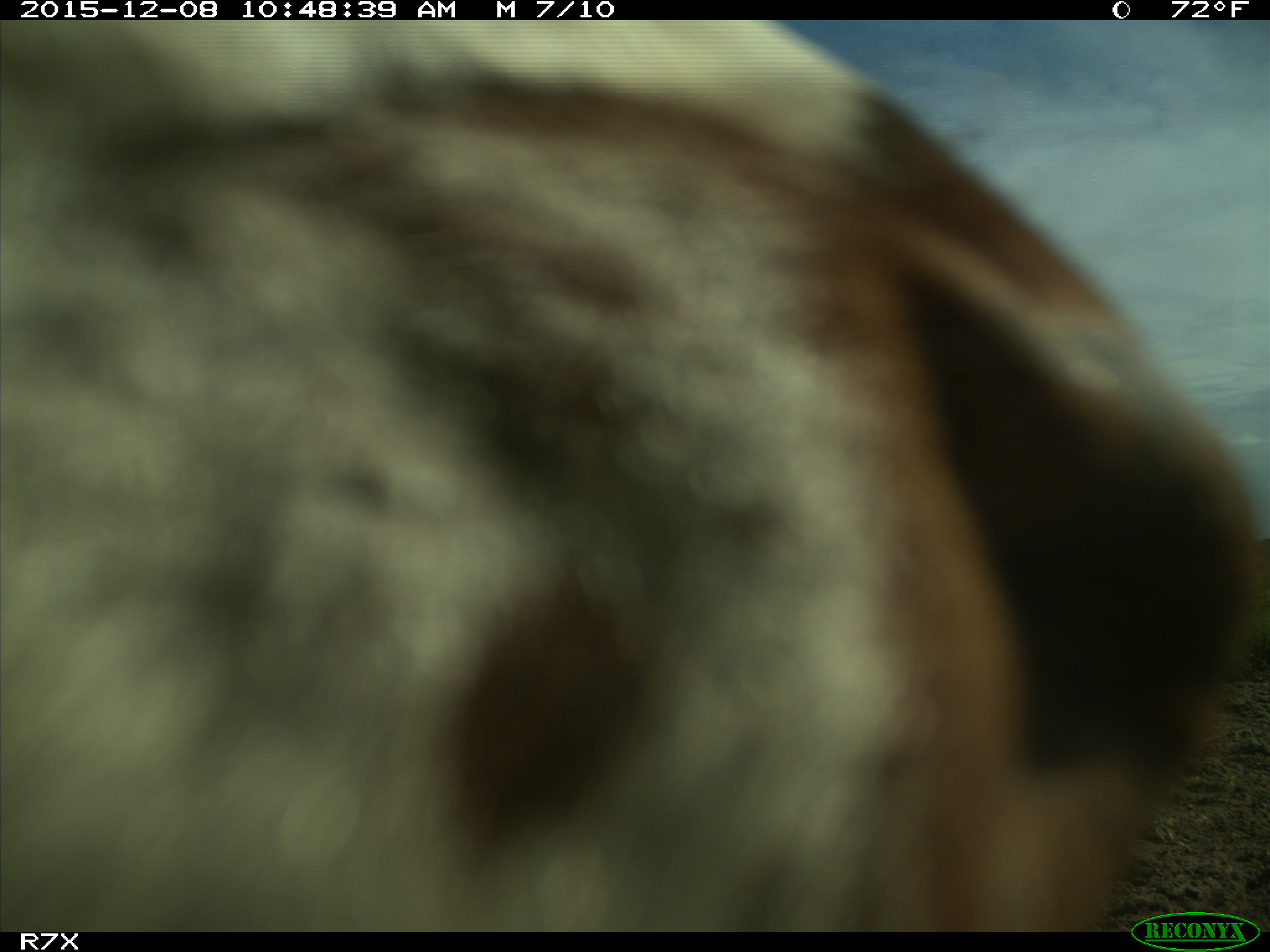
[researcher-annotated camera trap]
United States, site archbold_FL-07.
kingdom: Animalia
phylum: Chordata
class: Mammalia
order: Artiodactyla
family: Bovidae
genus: Bos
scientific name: Bos taurus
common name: domestic cow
Bos taurus (domestic cow).